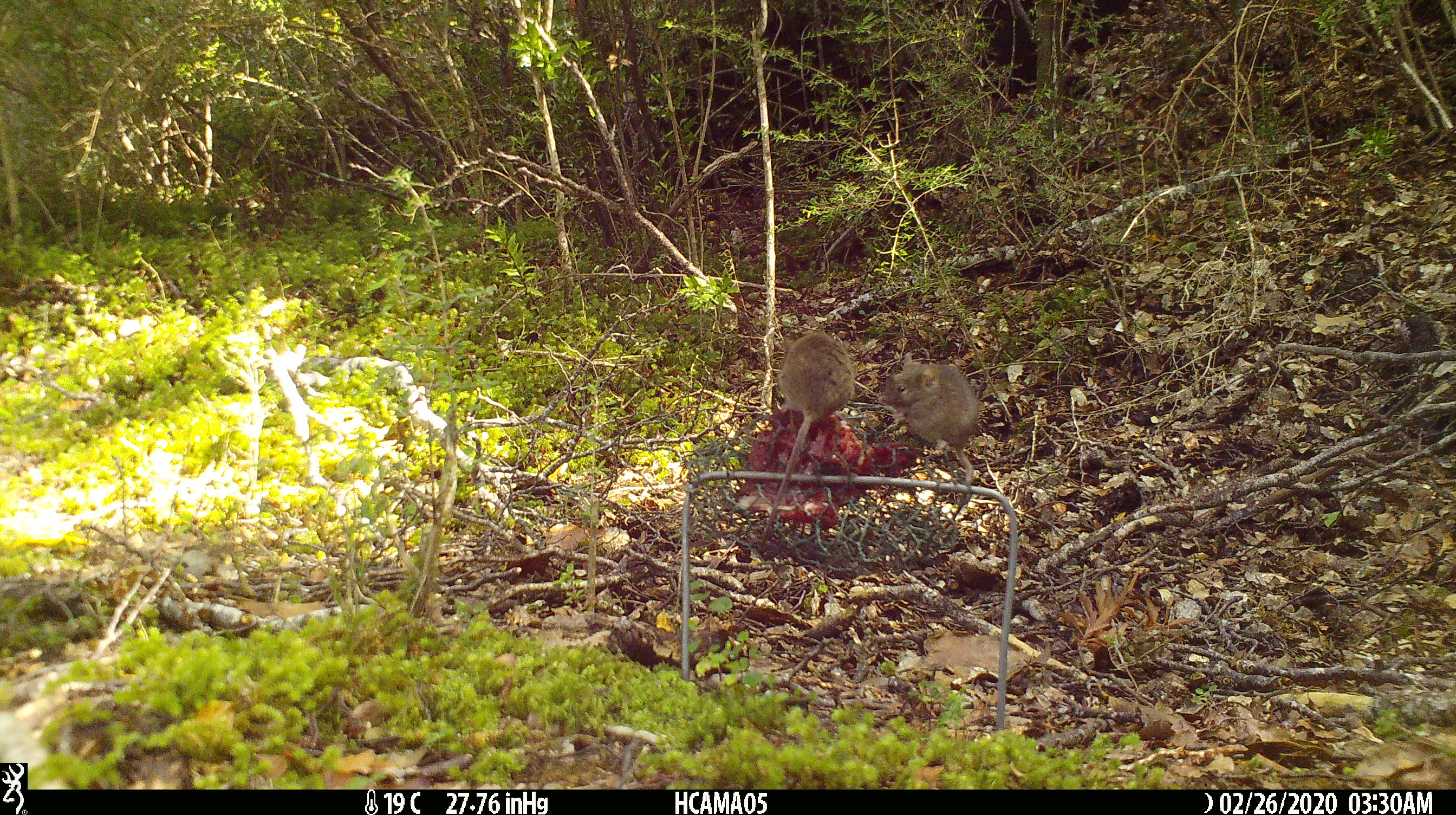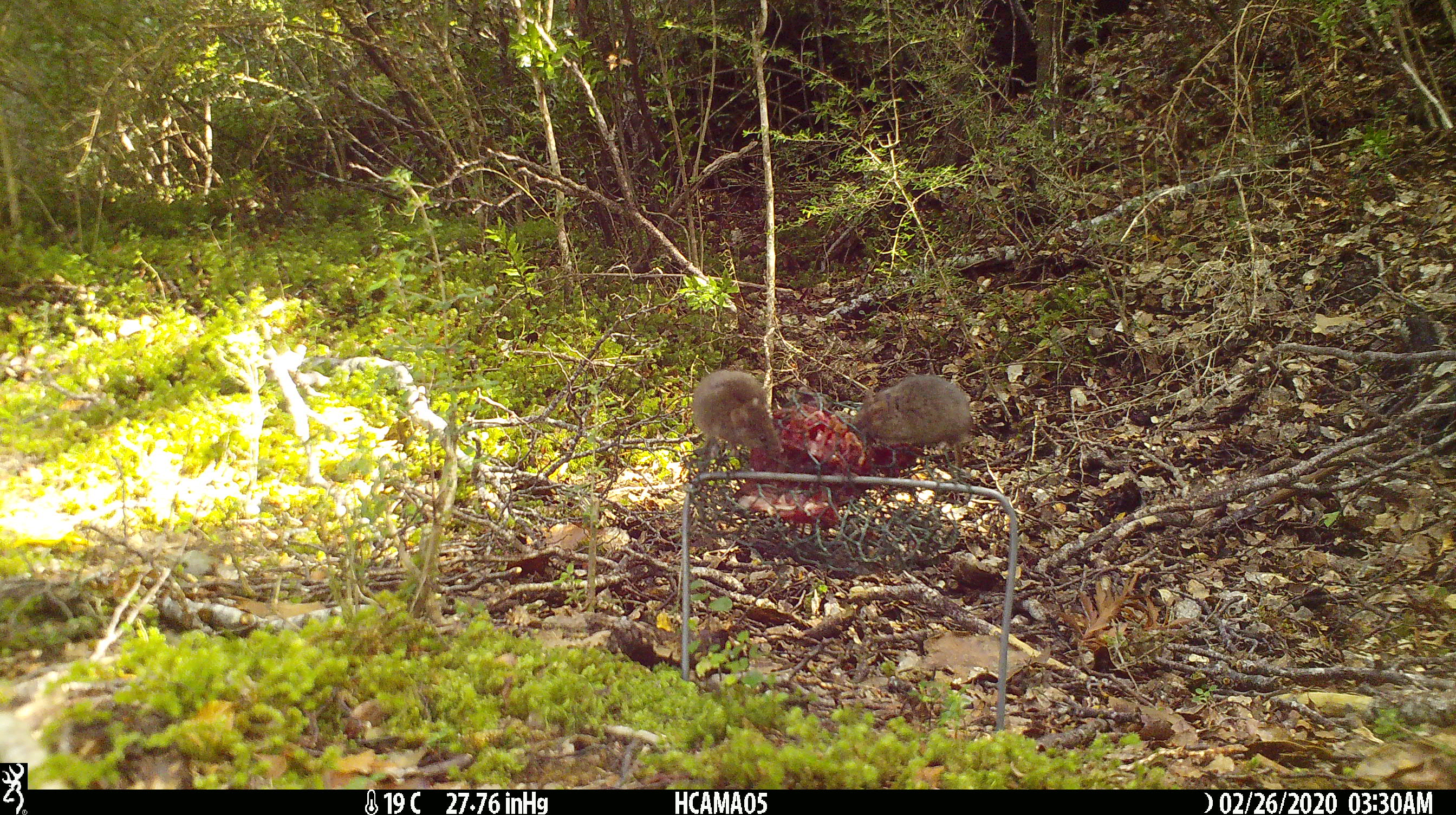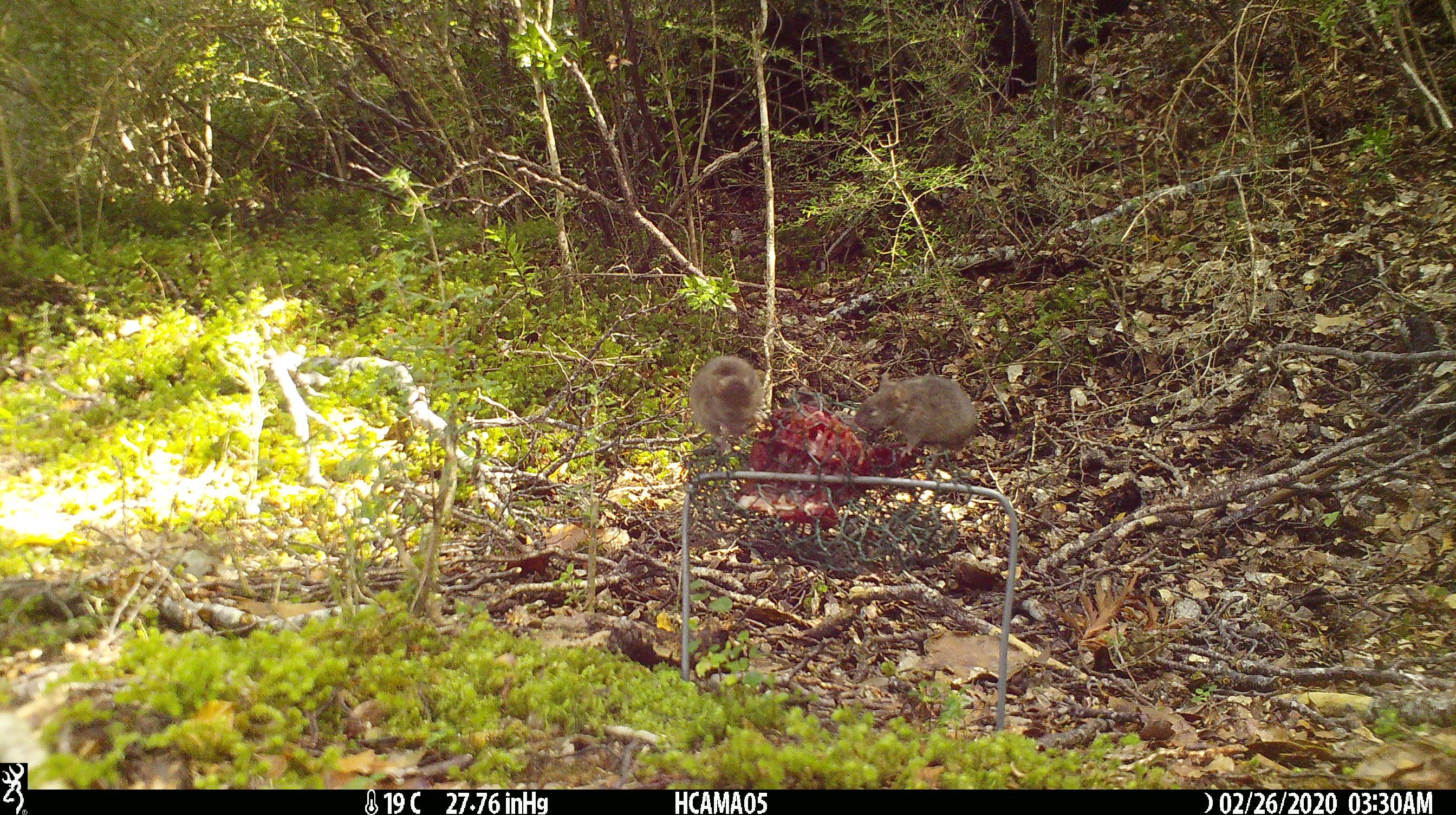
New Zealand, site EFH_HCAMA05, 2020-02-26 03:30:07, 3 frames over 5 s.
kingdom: Animalia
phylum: Chordata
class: Mammalia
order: Rodentia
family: Muridae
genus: Mus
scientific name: Mus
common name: mouse